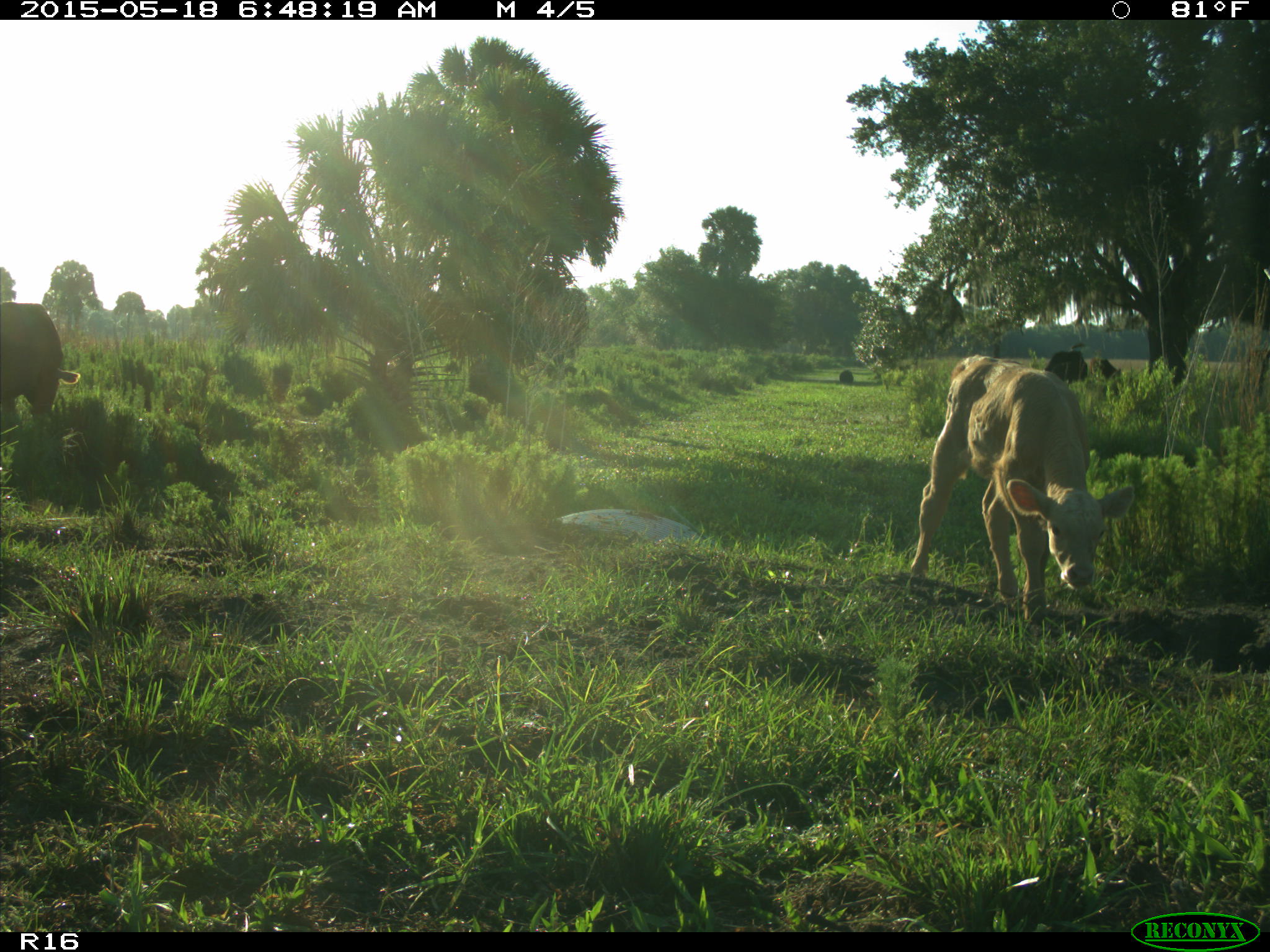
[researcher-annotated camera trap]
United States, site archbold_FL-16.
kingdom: Animalia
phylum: Chordata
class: Mammalia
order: Artiodactyla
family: Bovidae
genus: Bos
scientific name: Bos taurus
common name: domestic cow